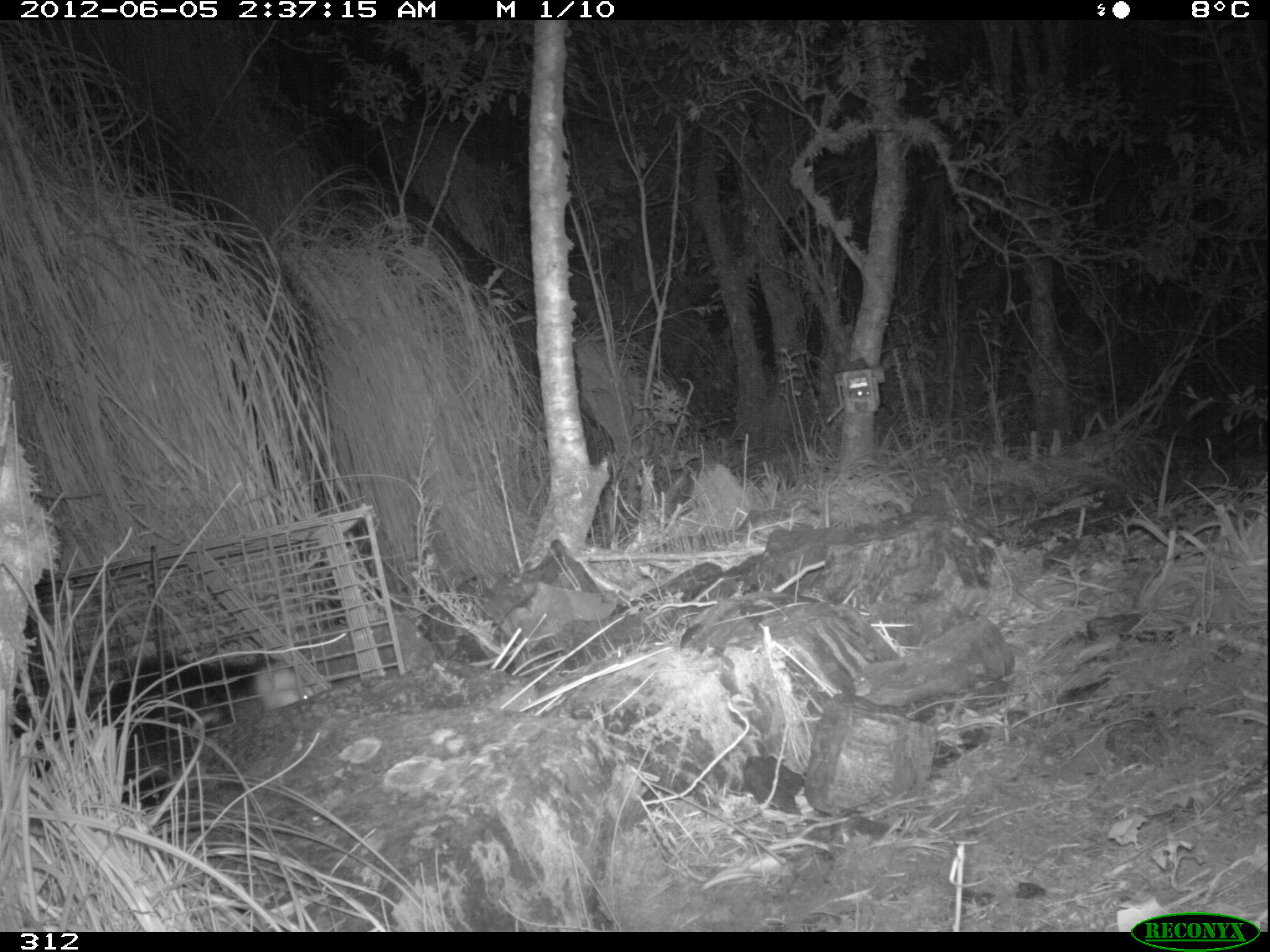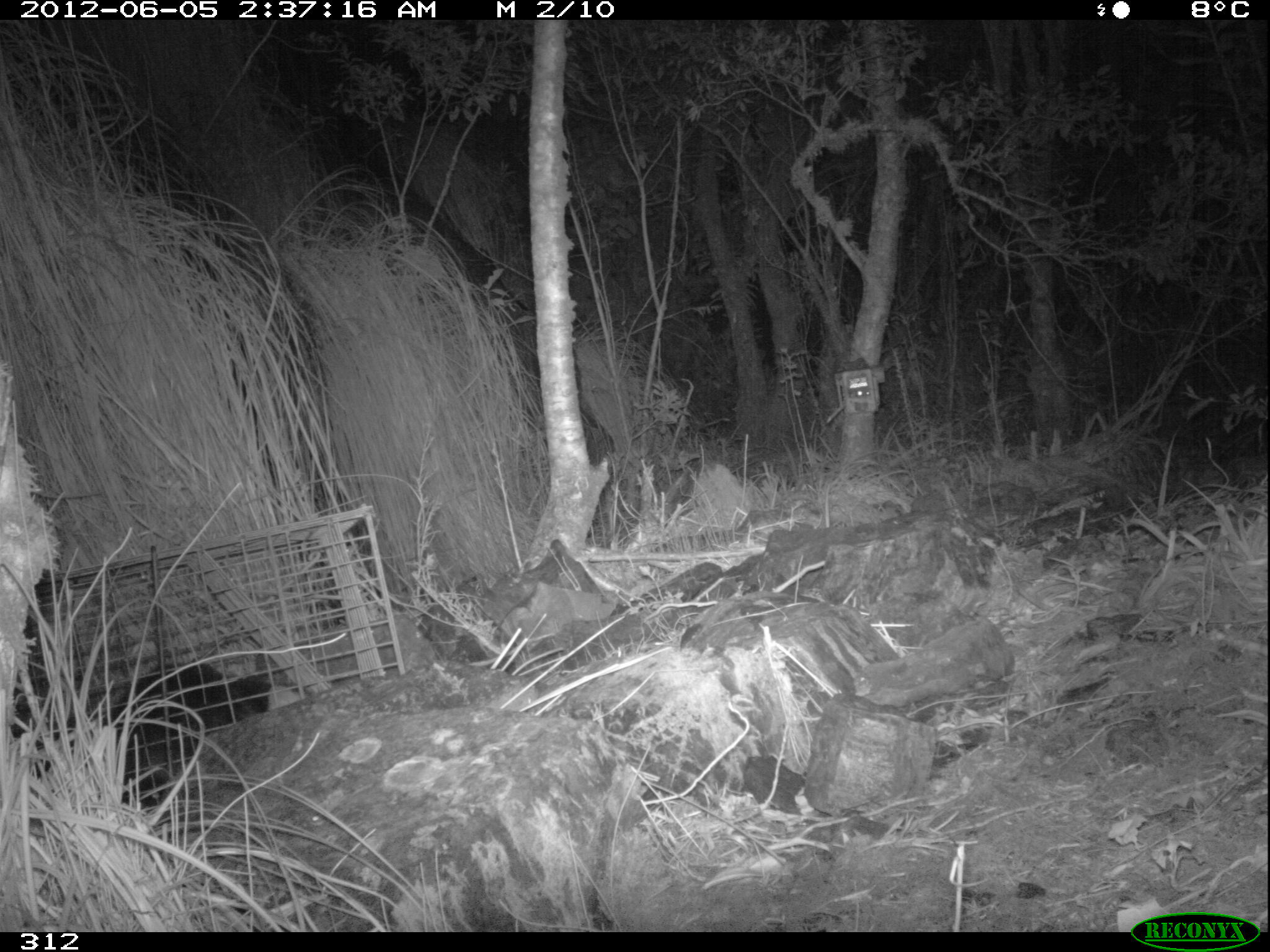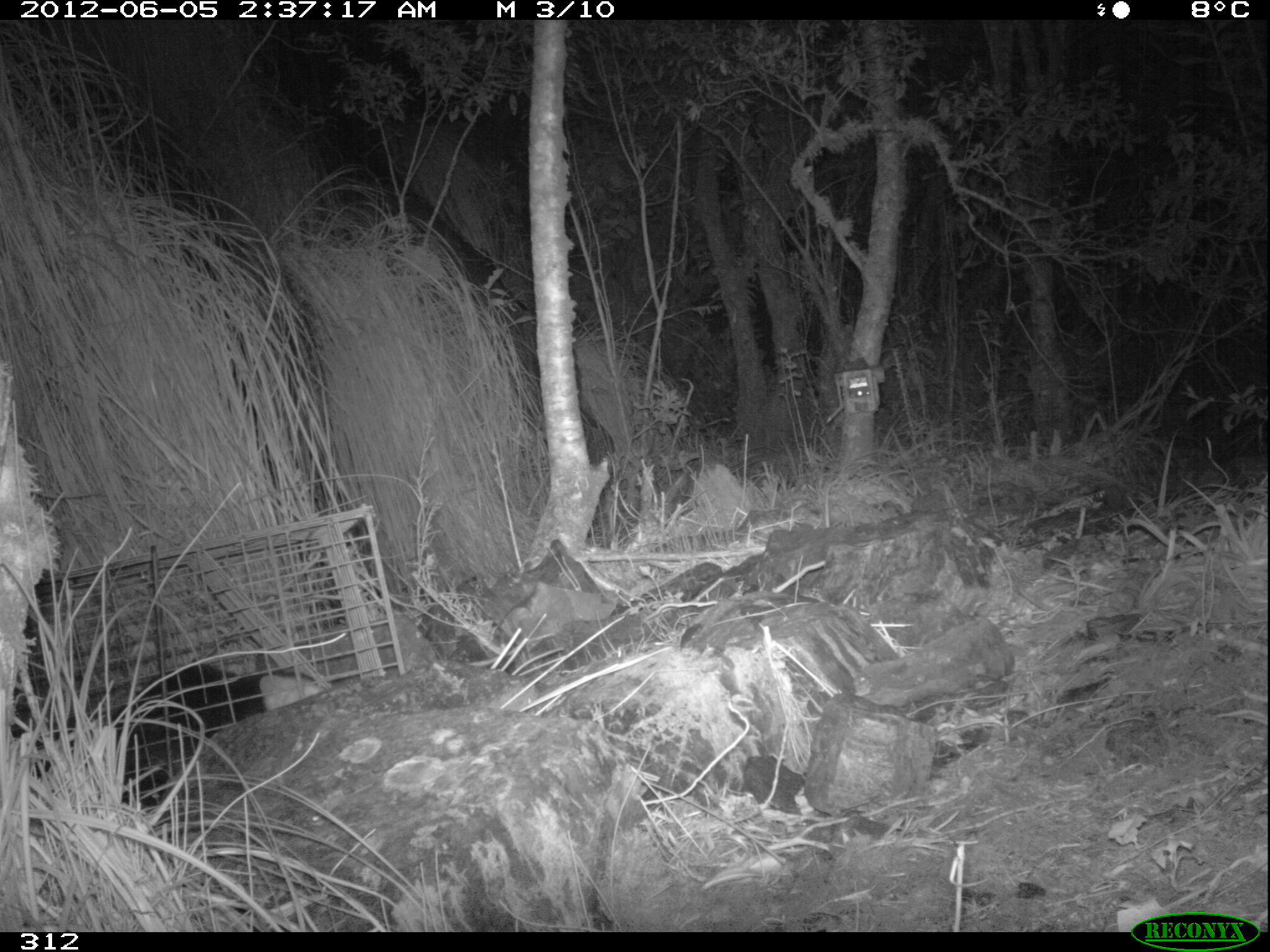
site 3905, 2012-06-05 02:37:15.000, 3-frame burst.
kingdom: Animalia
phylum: Chordata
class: Mammalia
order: Didelphimorphia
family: Didelphidae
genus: Didelphis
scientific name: Didelphis pernigra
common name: andean white-eared opossum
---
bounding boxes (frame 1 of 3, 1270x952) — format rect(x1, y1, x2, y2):
didelphis pernigra: rect(8, 648, 315, 813)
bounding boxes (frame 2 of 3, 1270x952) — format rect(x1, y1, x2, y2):
didelphis pernigra: rect(6, 662, 302, 813)